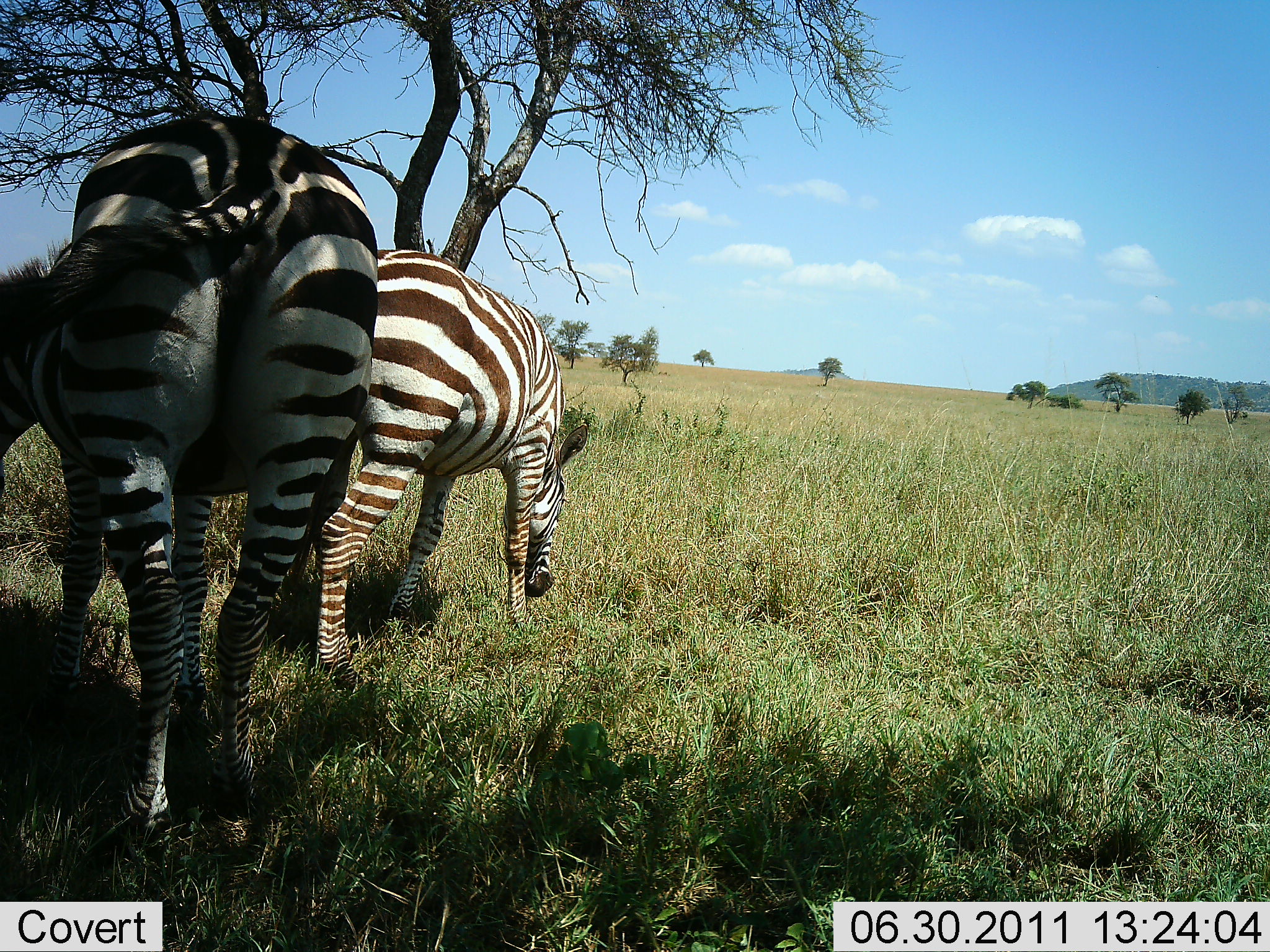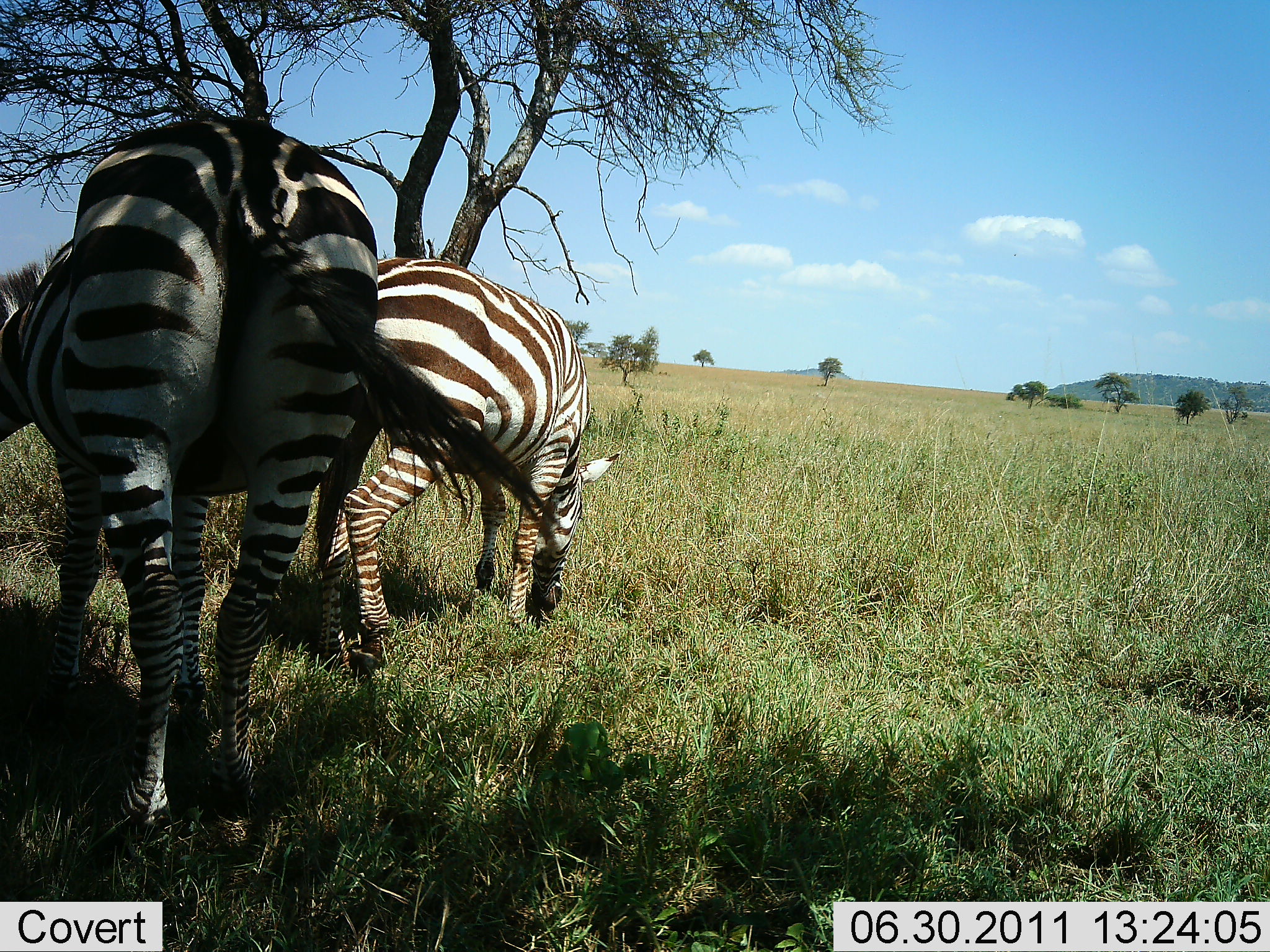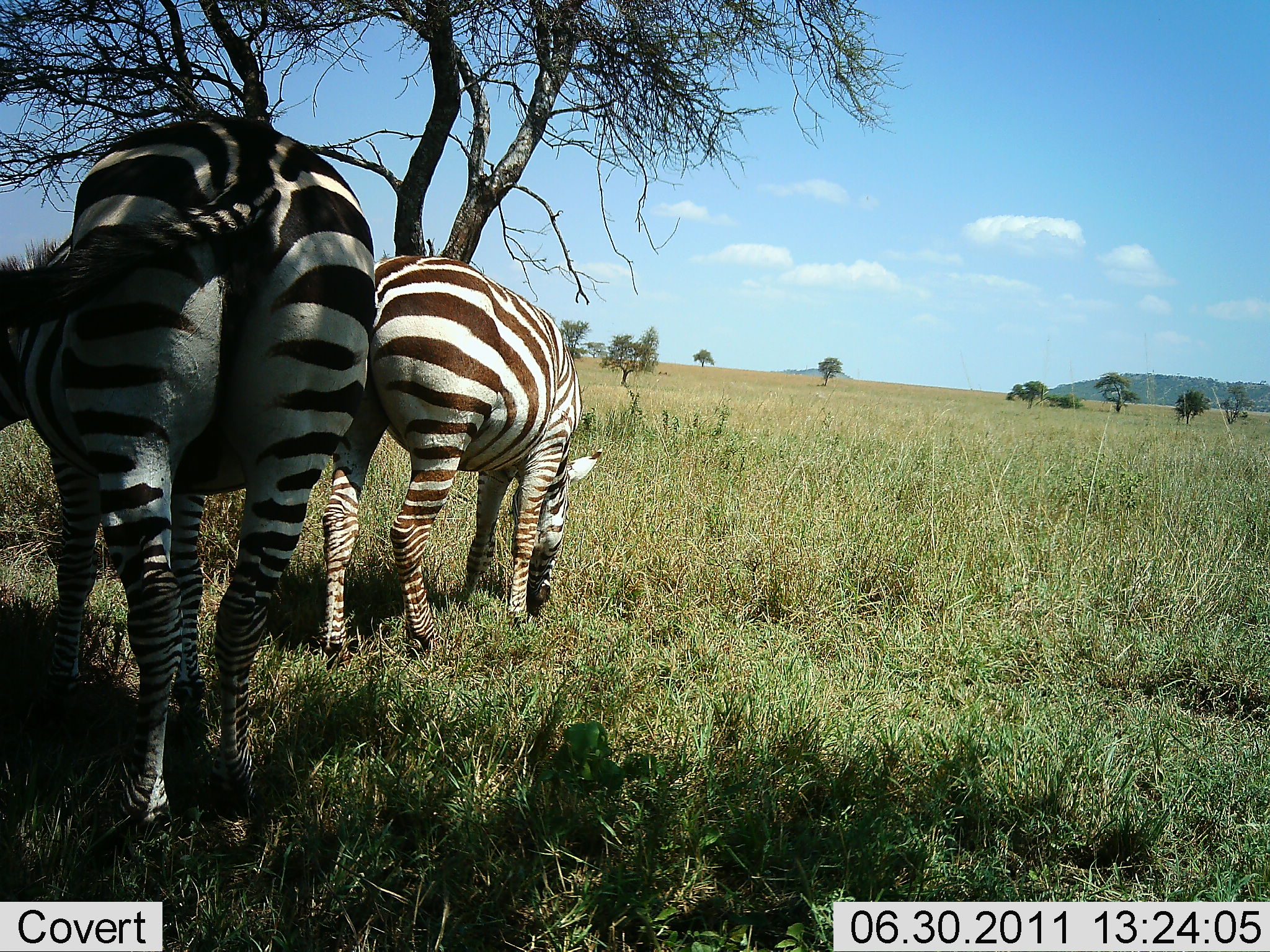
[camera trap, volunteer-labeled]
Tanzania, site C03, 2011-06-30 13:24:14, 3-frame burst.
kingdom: Animalia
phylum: Chordata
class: Mammalia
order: Perissodactyla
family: Equidae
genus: Equus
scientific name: Equus quagga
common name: plains zebra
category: zebra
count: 2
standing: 46%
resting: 0%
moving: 8%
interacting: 0%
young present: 0%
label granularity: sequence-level